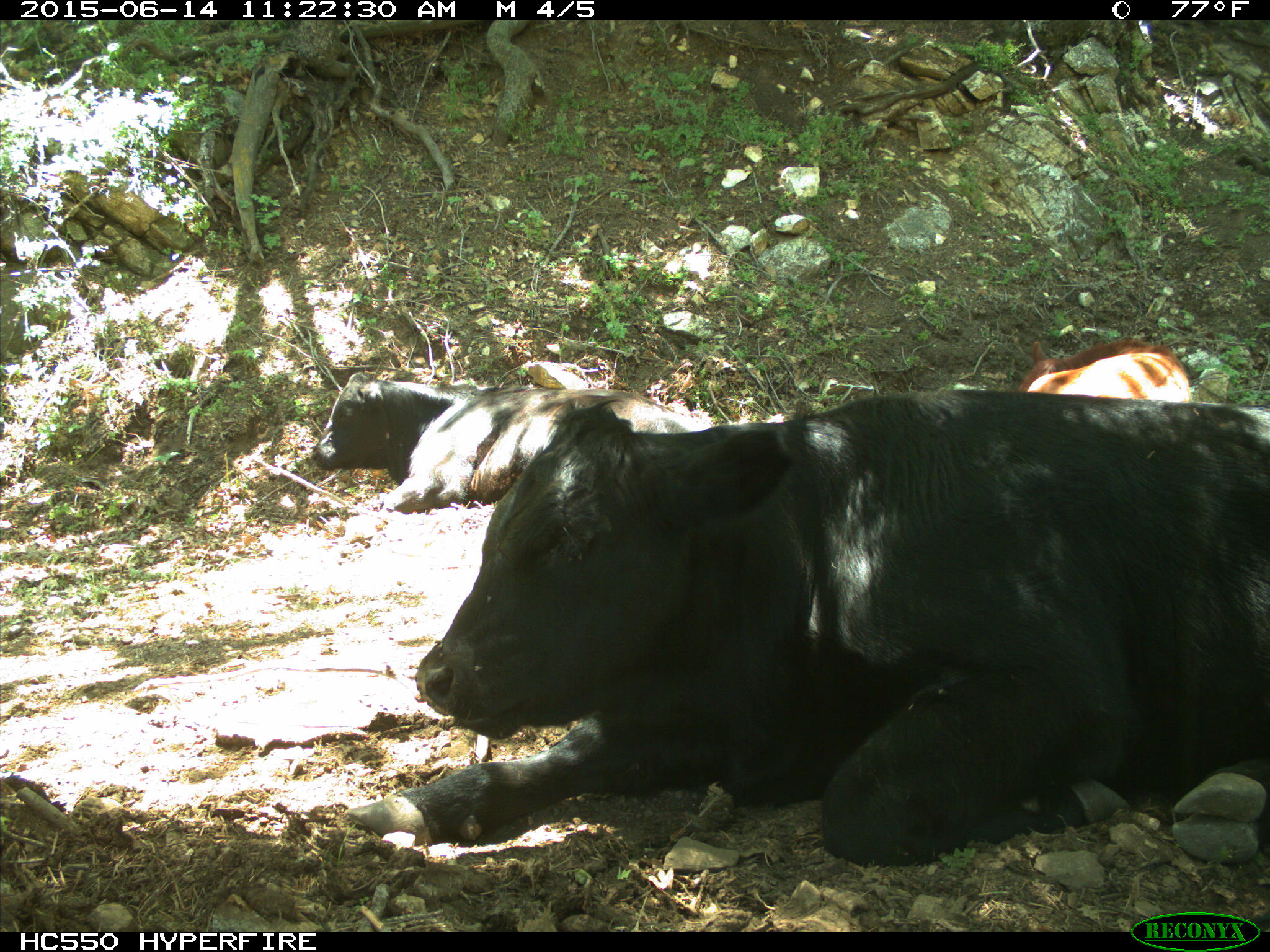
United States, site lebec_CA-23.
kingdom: Animalia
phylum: Chordata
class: Mammalia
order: Artiodactyla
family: Bovidae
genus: Bos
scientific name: Bos taurus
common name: domestic cow